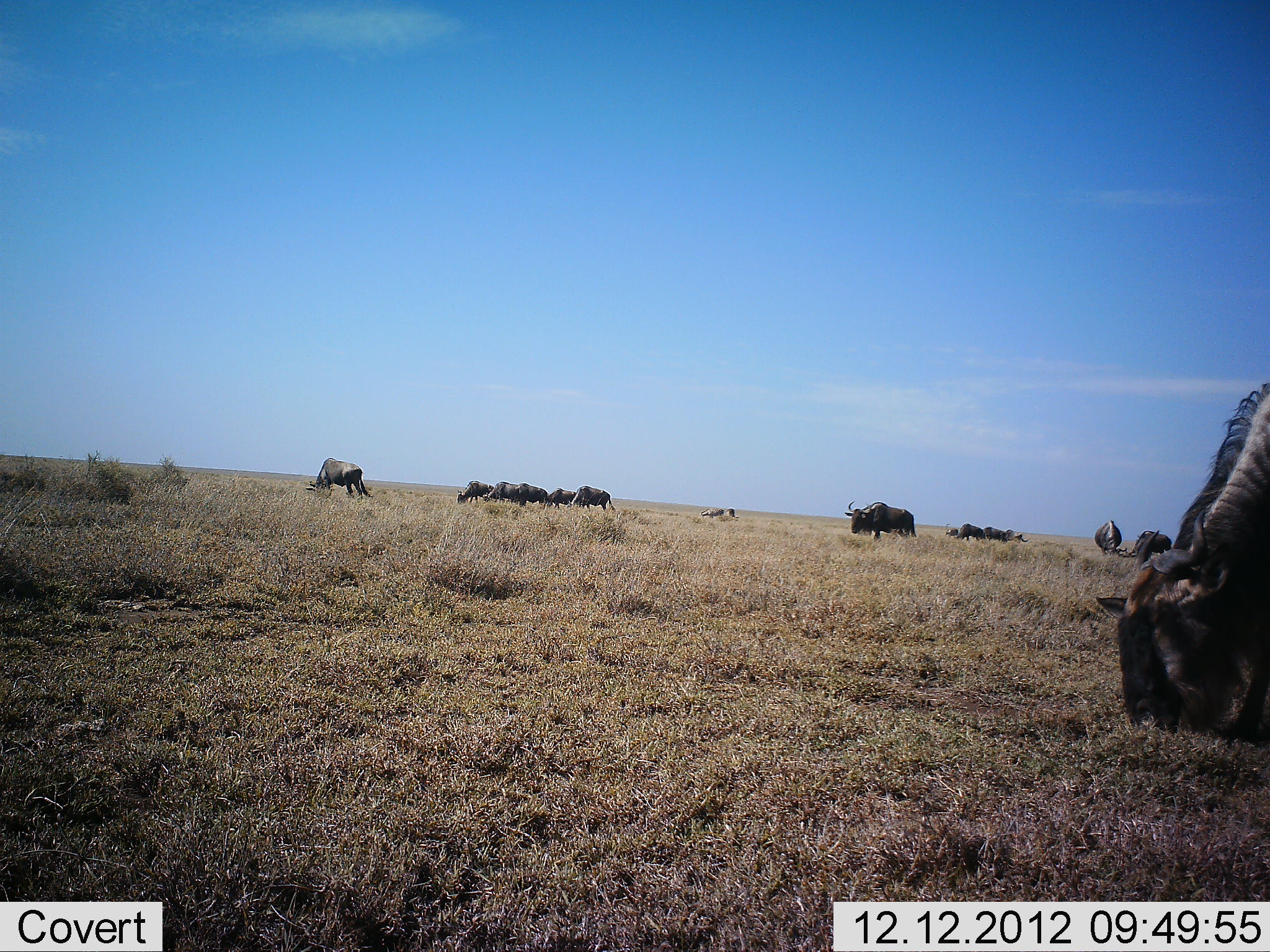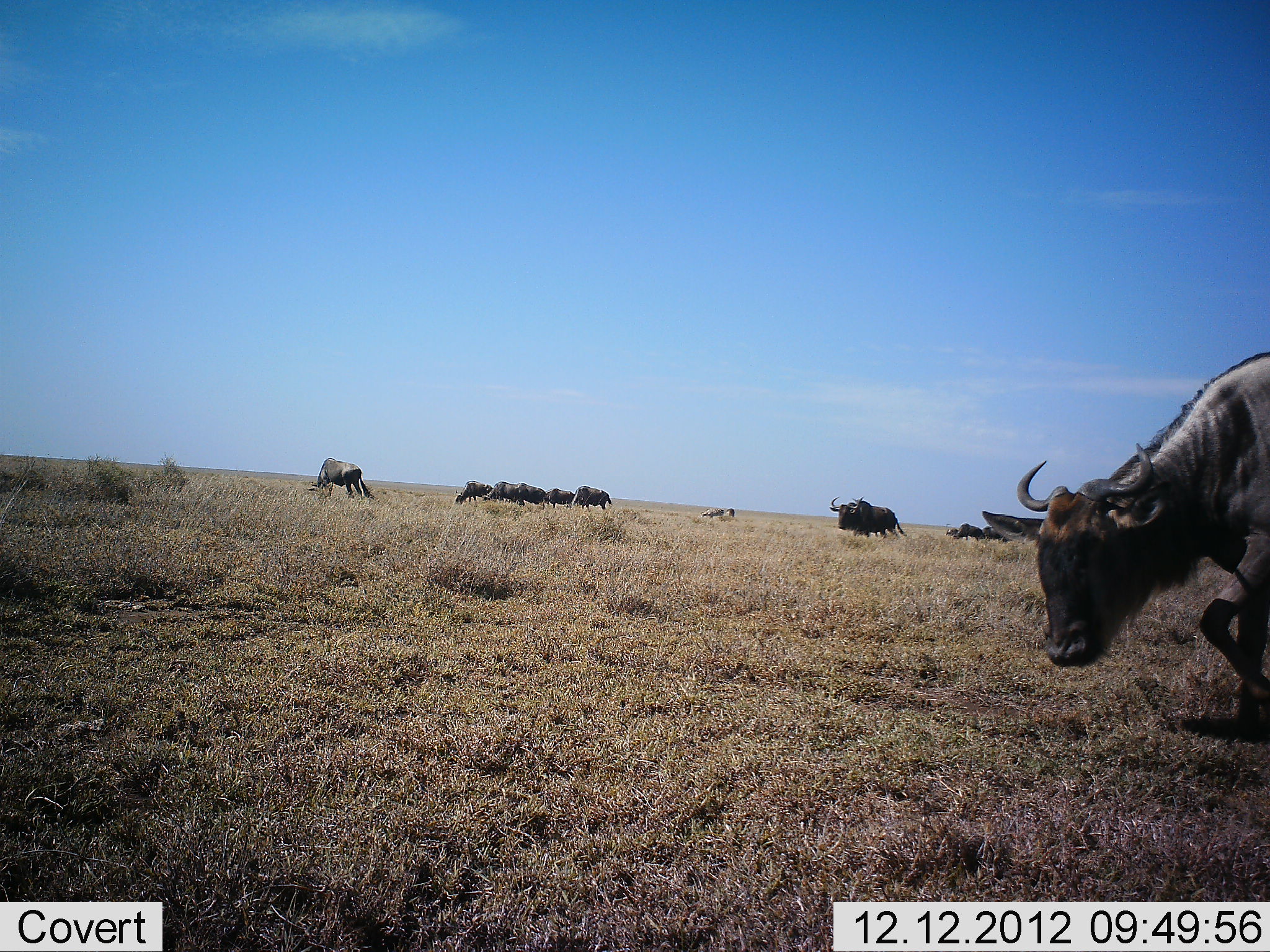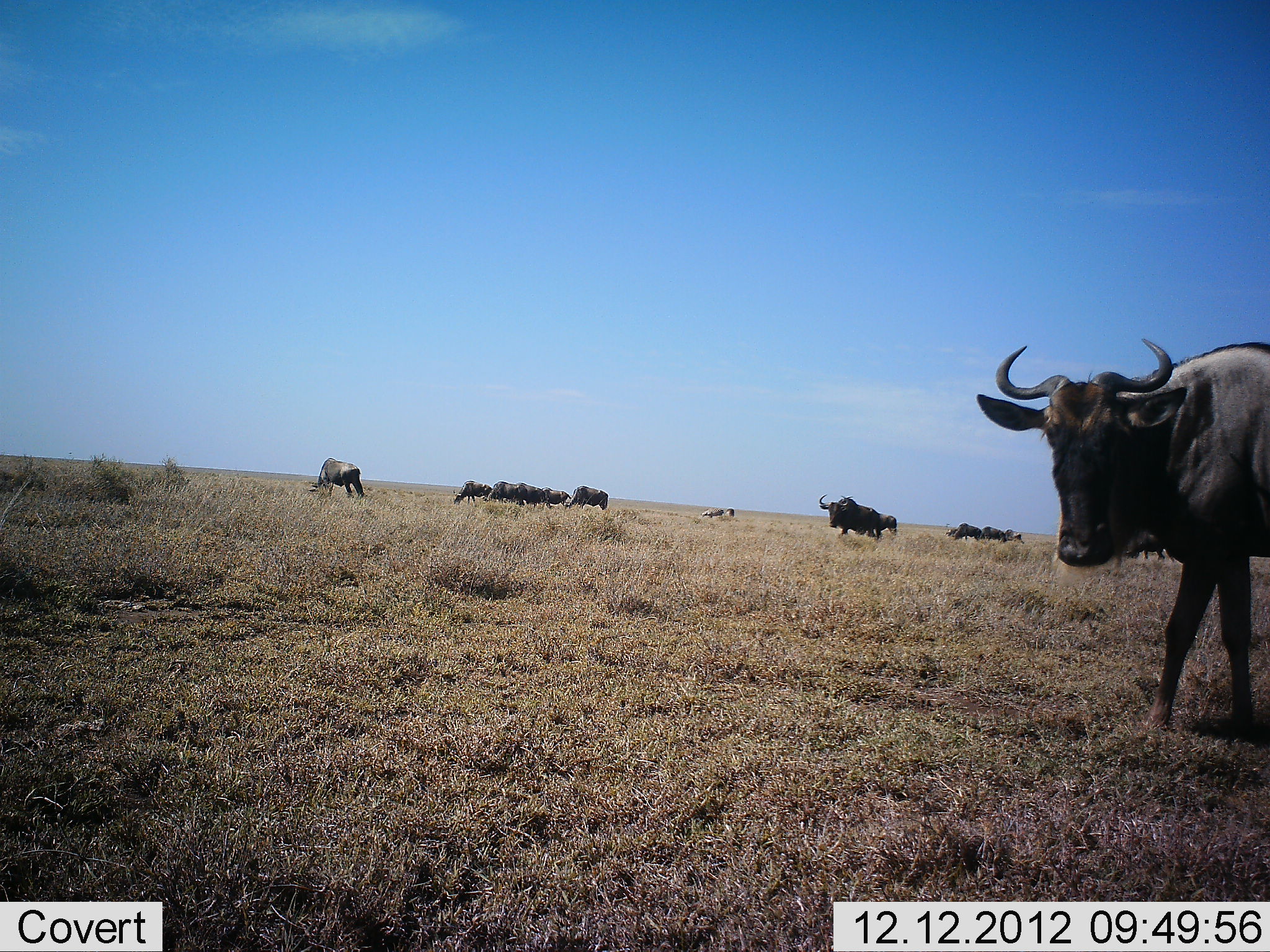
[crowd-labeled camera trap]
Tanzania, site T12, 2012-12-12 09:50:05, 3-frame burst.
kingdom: Animalia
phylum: Chordata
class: Mammalia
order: Artiodactyla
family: Bovidae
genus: Connochaetes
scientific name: Connochaetes taurinus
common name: blue wildebeest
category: wildebeest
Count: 11-50.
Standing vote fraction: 40%.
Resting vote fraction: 0%.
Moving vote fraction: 70%.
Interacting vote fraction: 0%.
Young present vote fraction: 0%.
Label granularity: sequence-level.